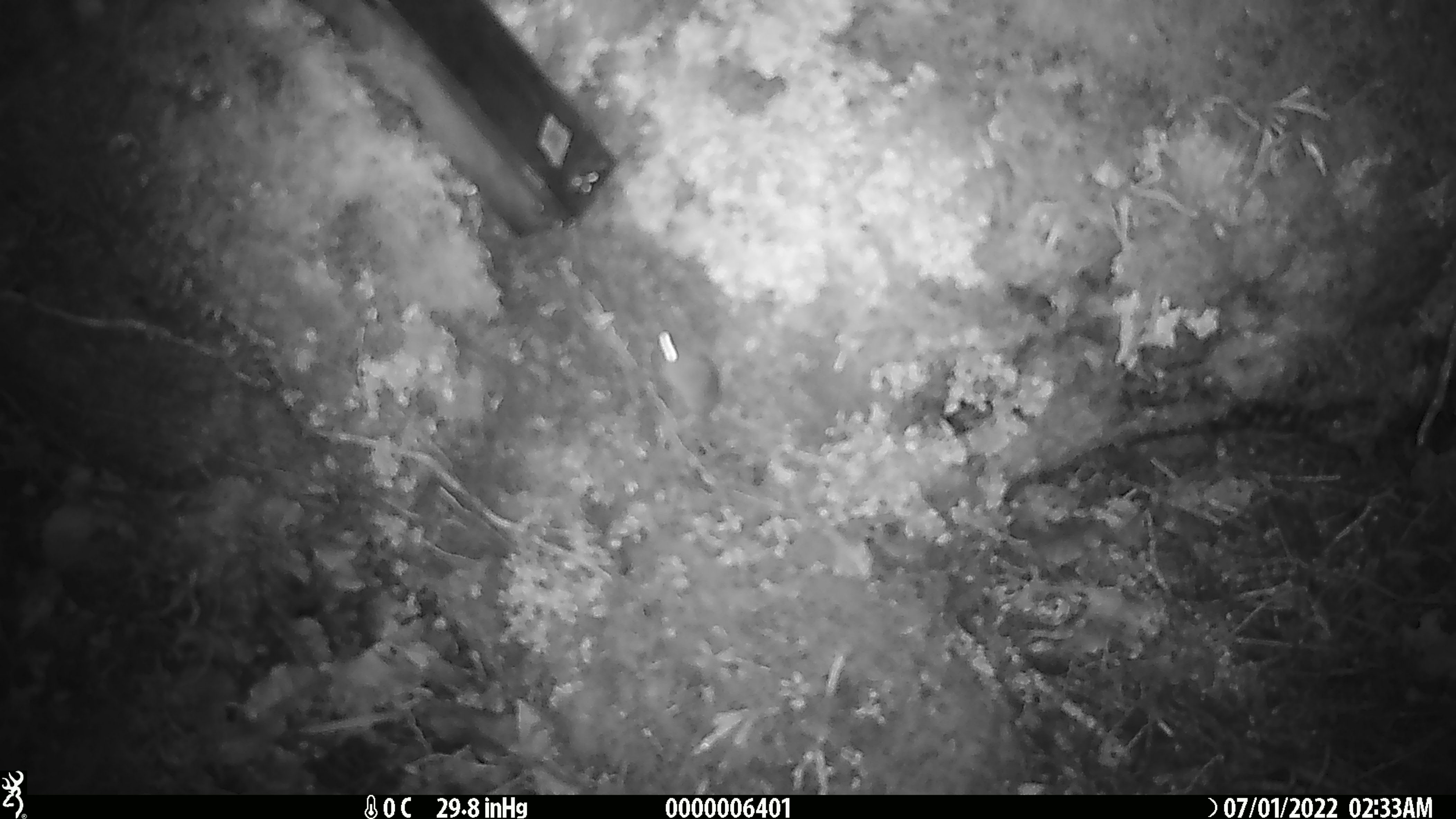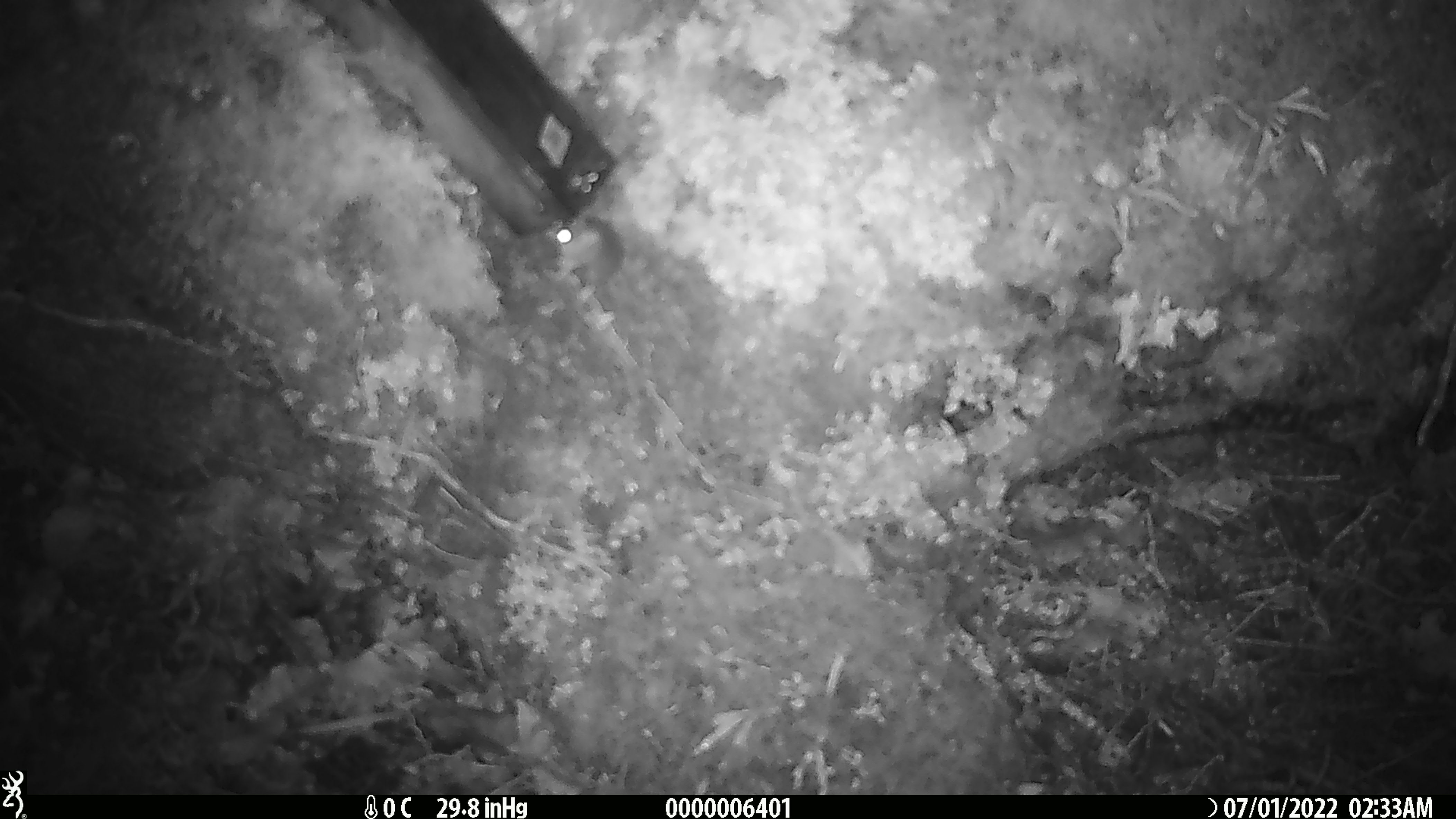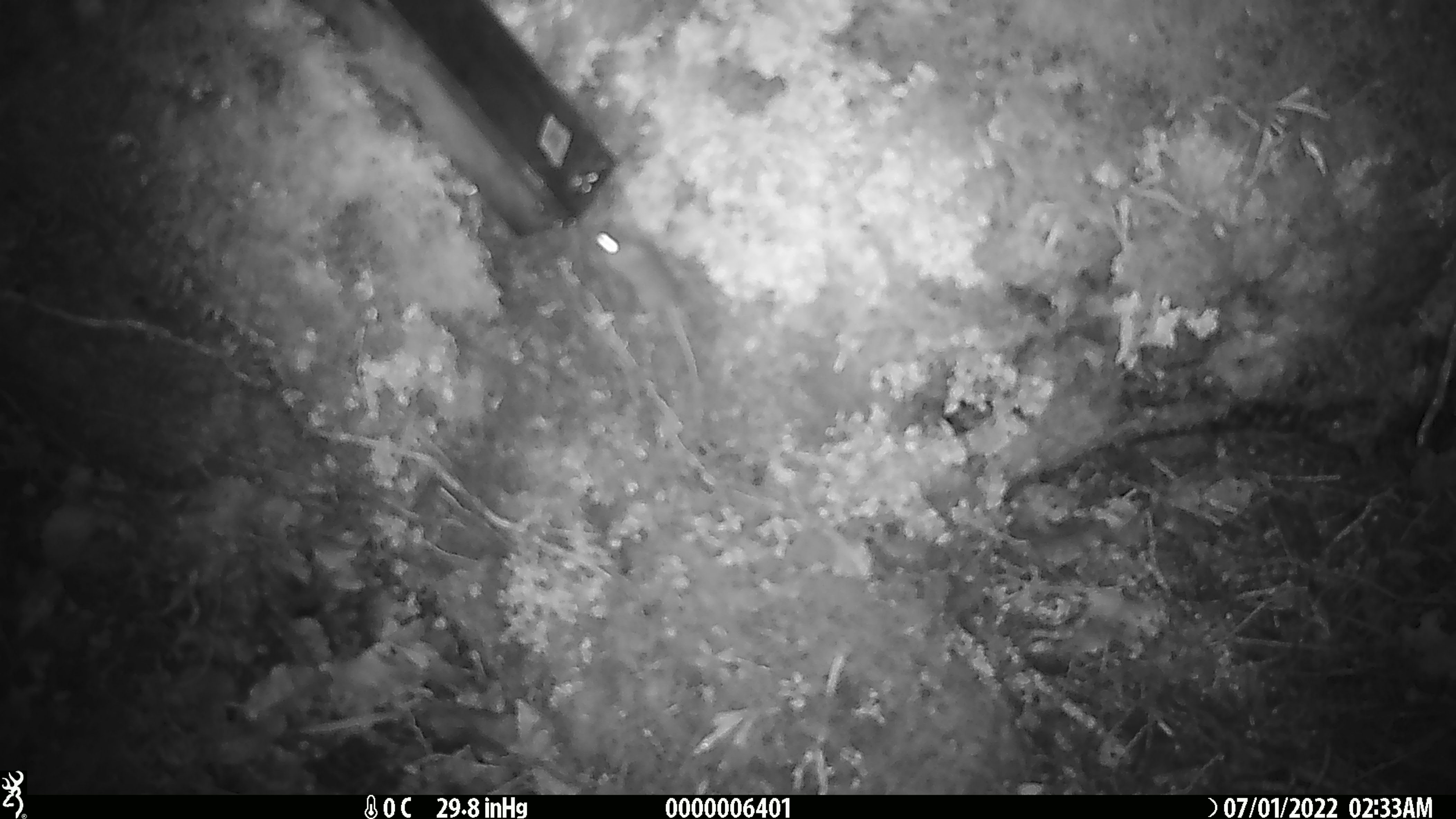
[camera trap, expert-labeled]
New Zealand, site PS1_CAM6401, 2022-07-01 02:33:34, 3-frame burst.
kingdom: Animalia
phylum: Chordata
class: Mammalia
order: Rodentia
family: Muridae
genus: Mus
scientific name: Mus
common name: mouse